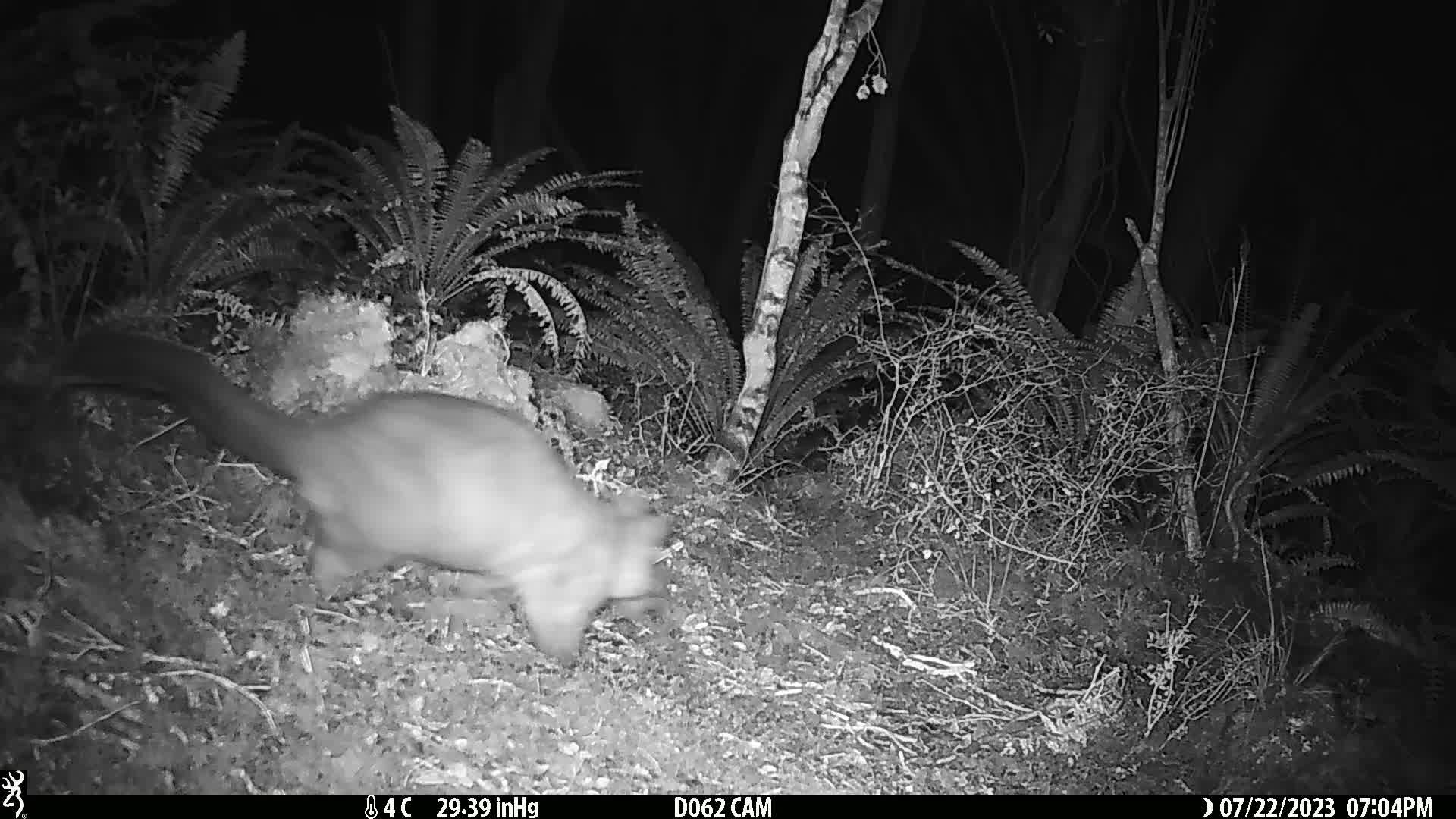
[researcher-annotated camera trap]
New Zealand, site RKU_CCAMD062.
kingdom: Animalia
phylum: Chordata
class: Mammalia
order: Diprotodontia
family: Phalangeridae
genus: Trichosurus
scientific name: Trichosurus vulpecula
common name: common brushtail possum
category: possum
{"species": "possum (common brushtail possum) (Trichosurus vulpecula)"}